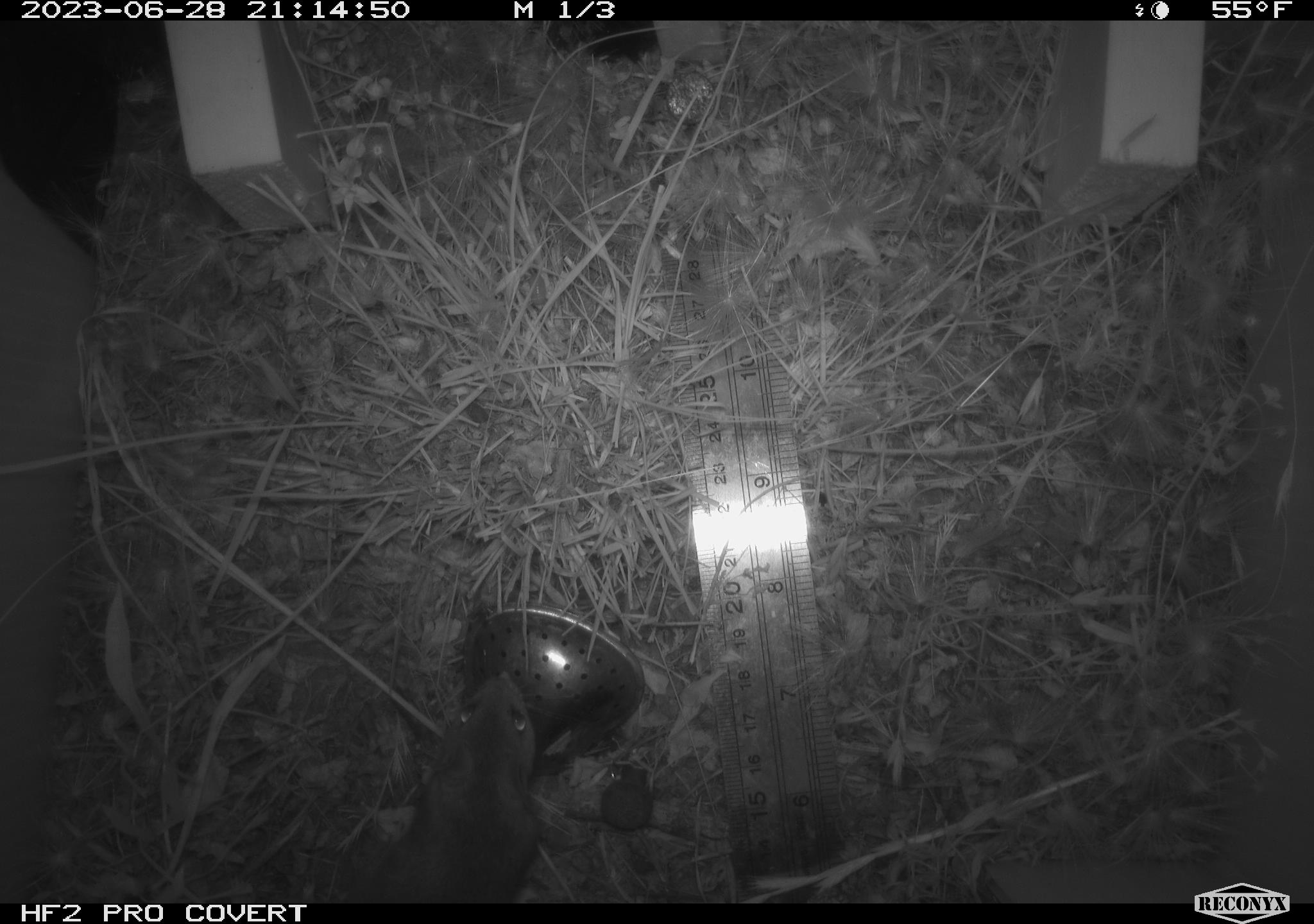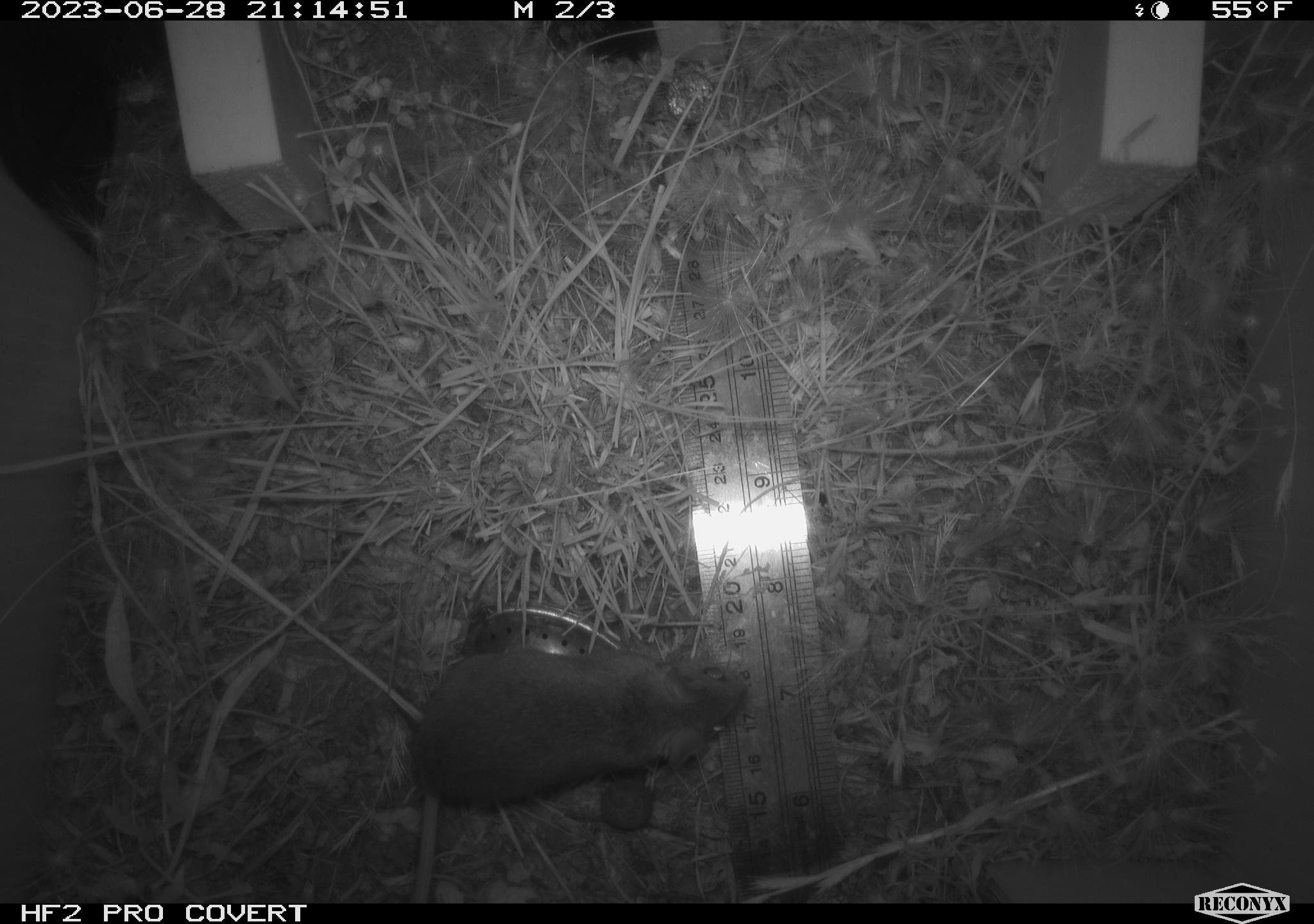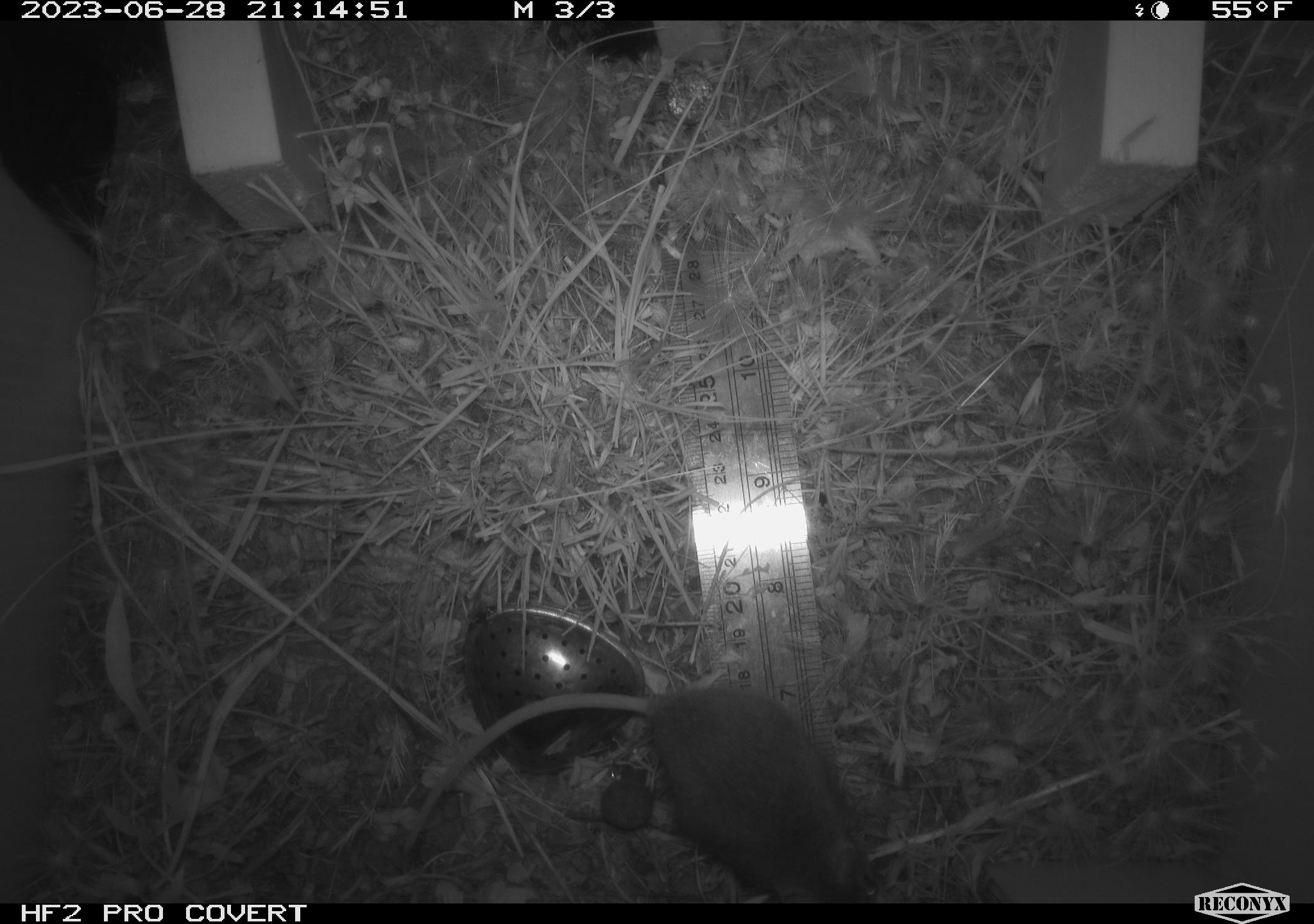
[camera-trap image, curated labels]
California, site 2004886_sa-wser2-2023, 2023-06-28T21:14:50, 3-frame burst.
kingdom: Animalia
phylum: Chordata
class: Mammalia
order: Rodentia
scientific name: Rodentia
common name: mouse species